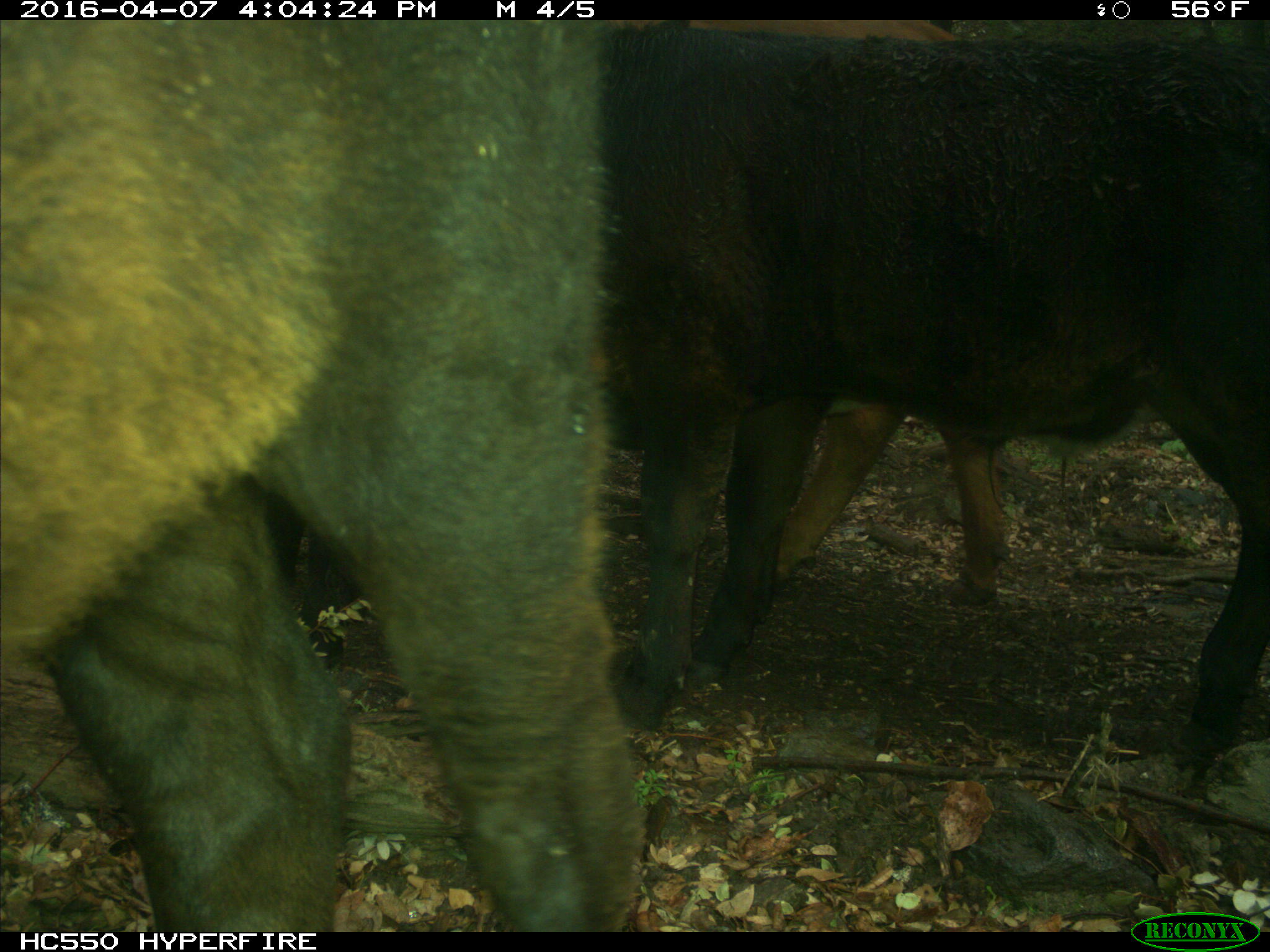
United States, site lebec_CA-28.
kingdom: Animalia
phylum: Chordata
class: Mammalia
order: Artiodactyla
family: Bovidae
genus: Bos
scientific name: Bos taurus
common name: domestic cow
Bos taurus (domestic cow).